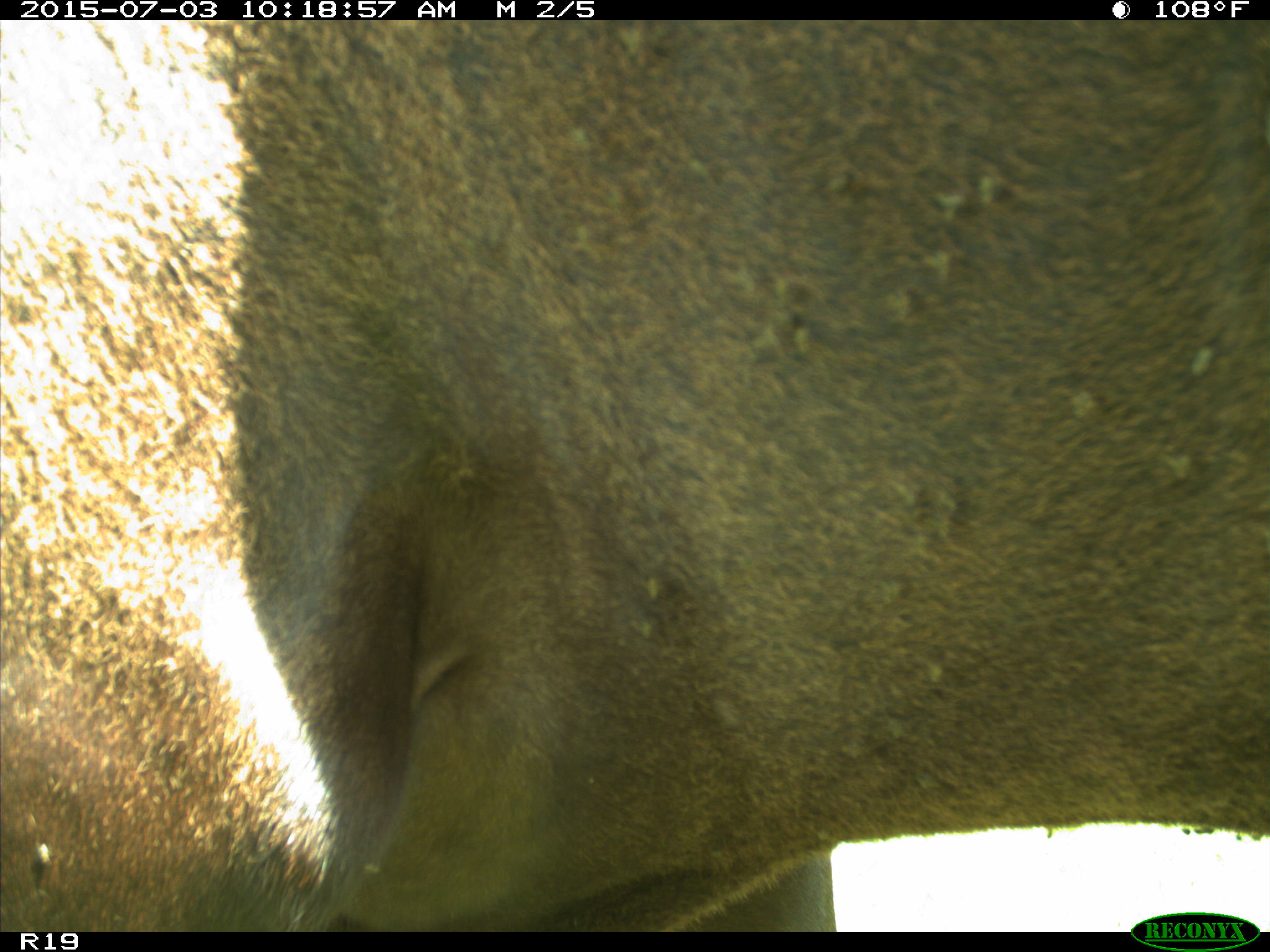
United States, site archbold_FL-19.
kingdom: Animalia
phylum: Chordata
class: Mammalia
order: Artiodactyla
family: Bovidae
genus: Bos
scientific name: Bos taurus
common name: domestic cow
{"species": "Bos taurus (domestic cow)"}